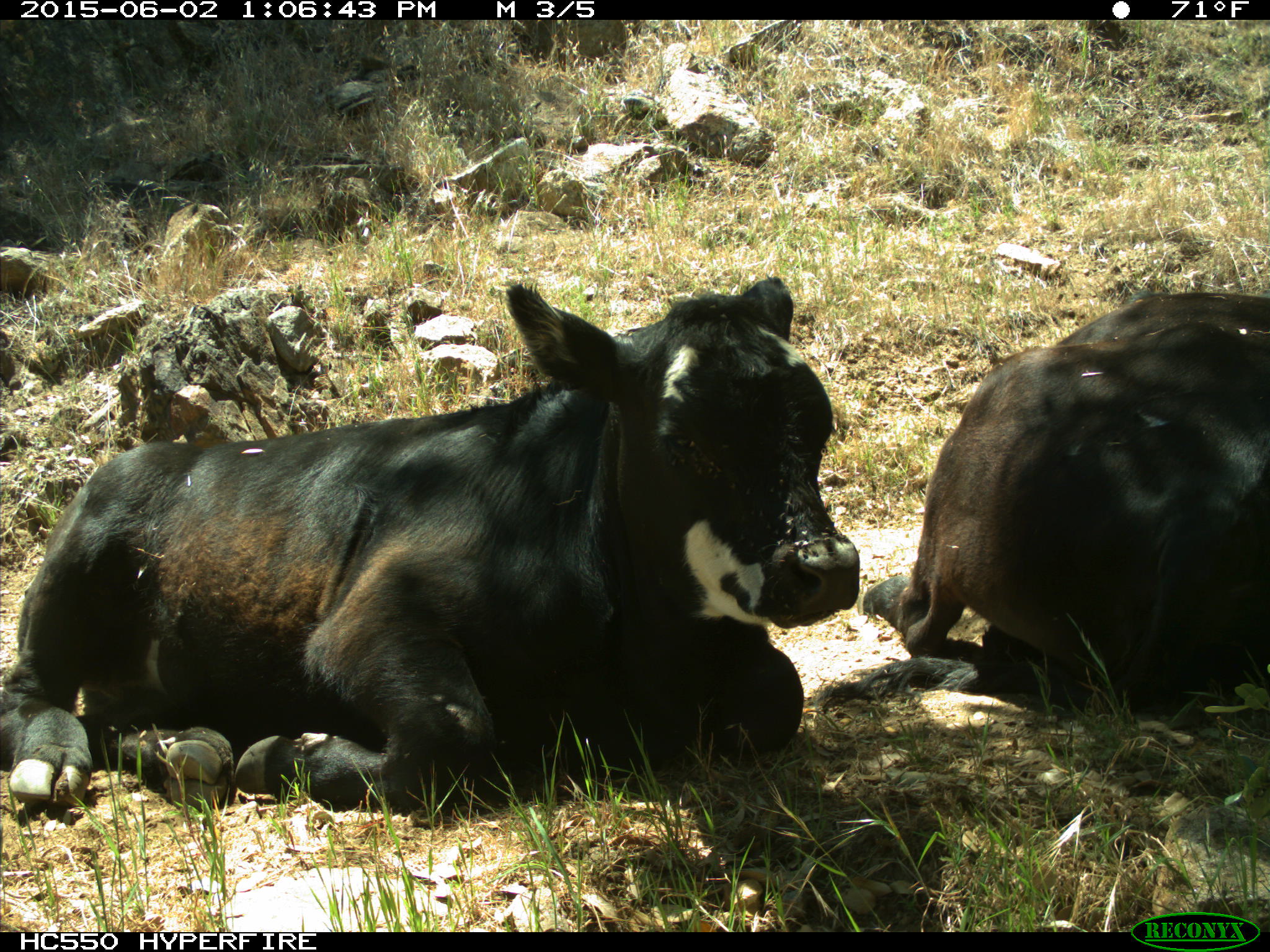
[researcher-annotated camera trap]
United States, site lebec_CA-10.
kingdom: Animalia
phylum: Chordata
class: Mammalia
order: Artiodactyla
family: Bovidae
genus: Bos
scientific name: Bos taurus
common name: domestic cow